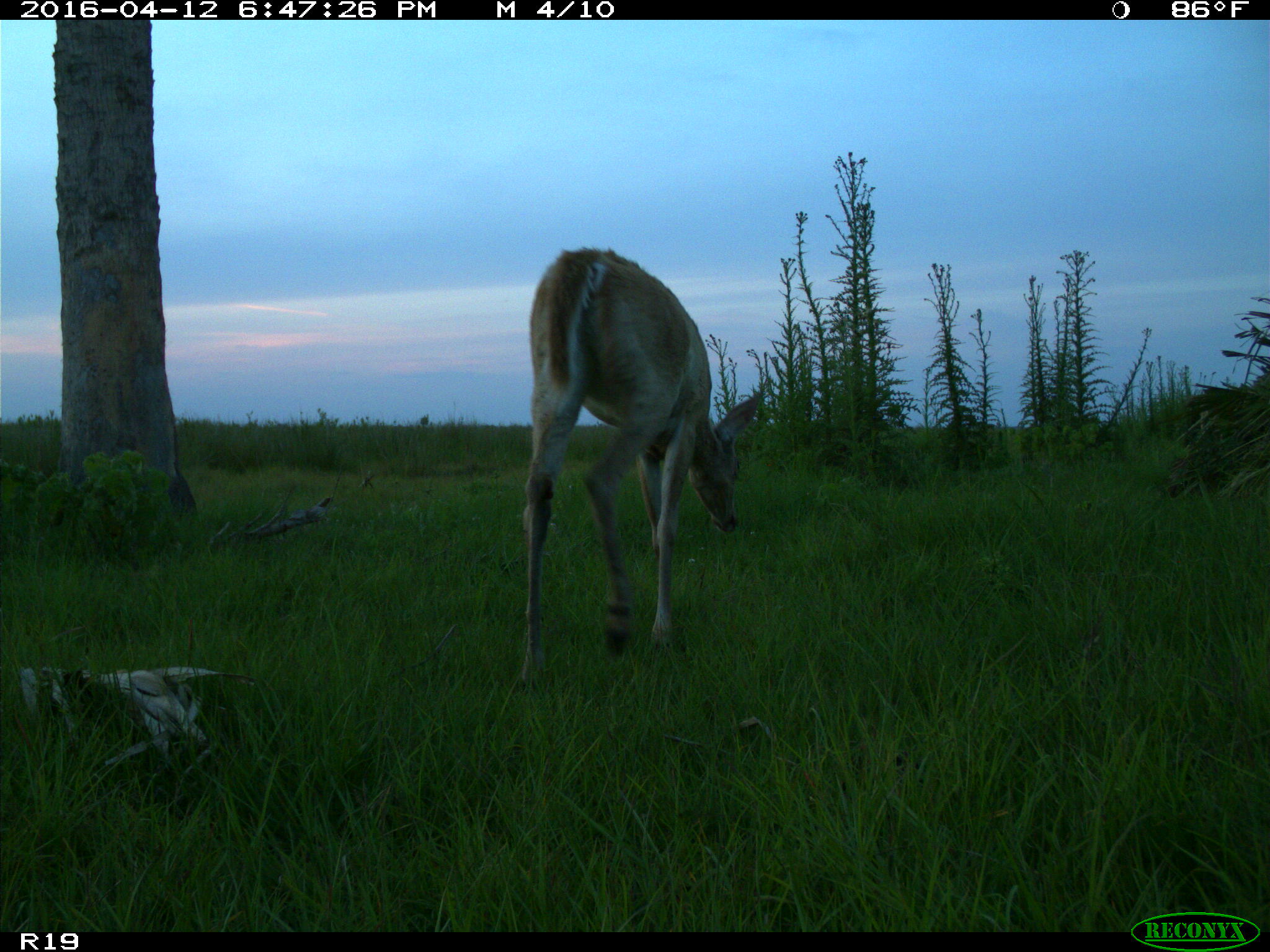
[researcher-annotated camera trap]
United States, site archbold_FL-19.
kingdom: Animalia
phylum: Chordata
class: Mammalia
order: Artiodactyla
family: Cervidae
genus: Odocoileus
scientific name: Odocoileus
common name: deer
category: unidentified deer